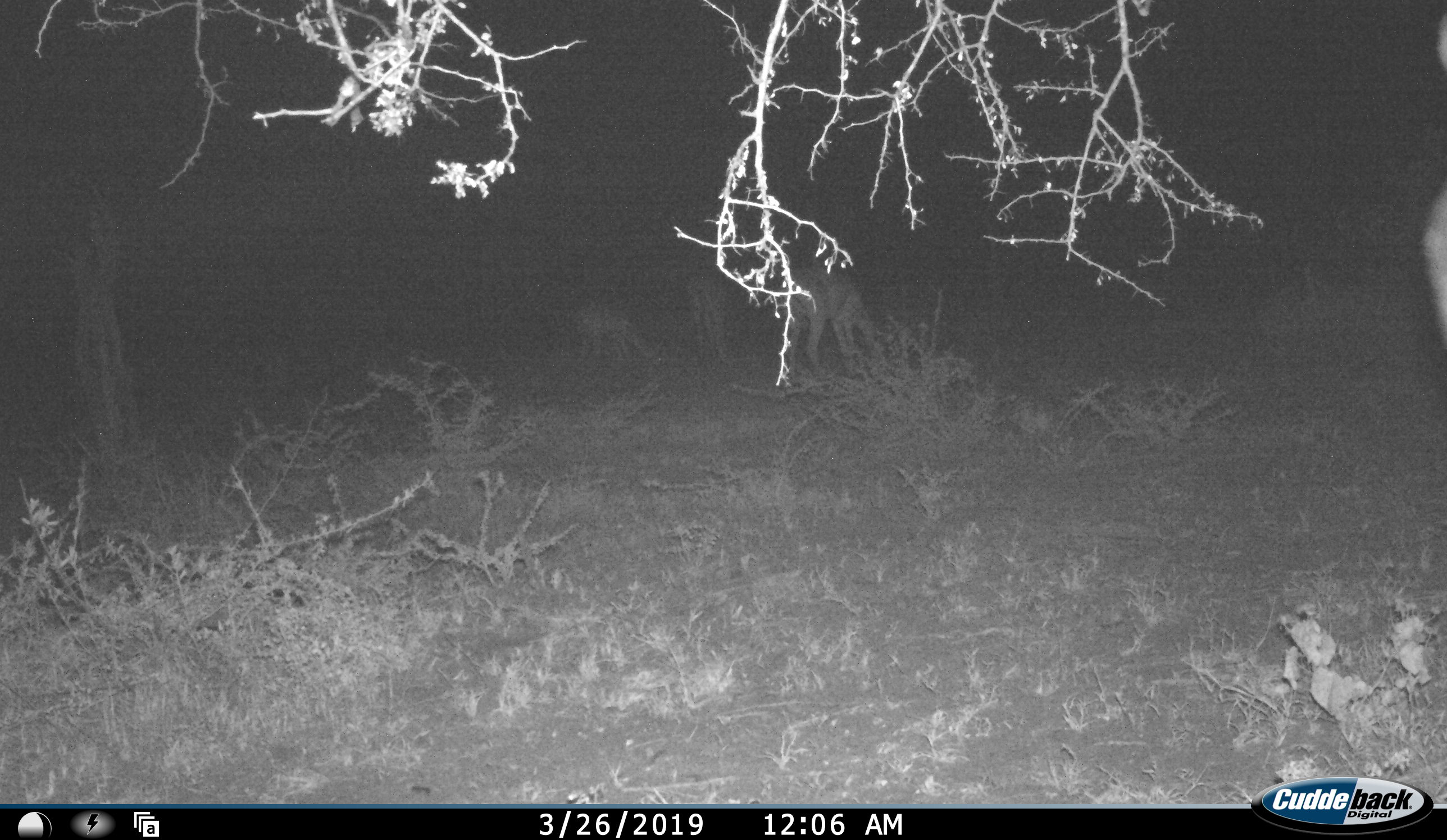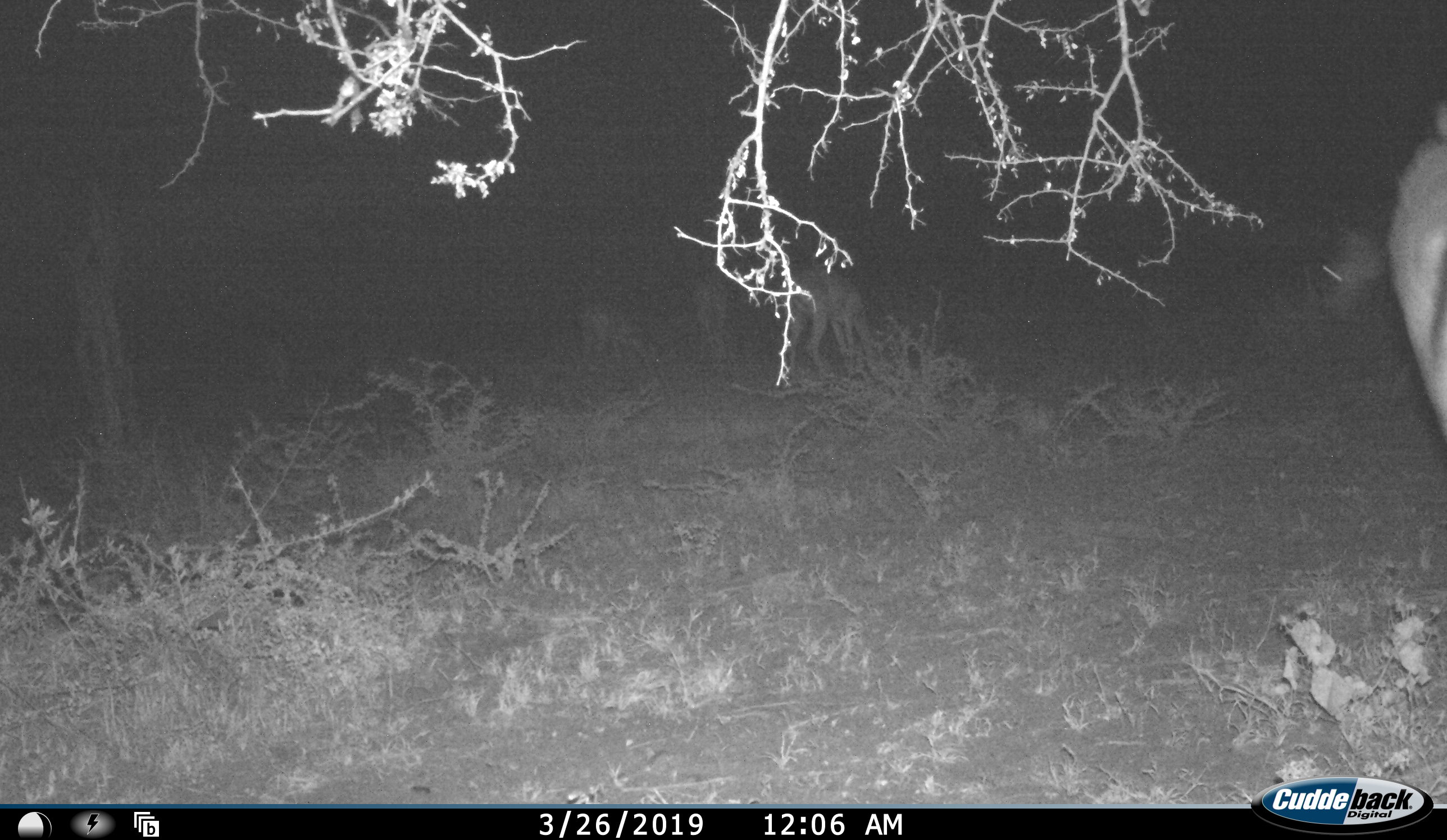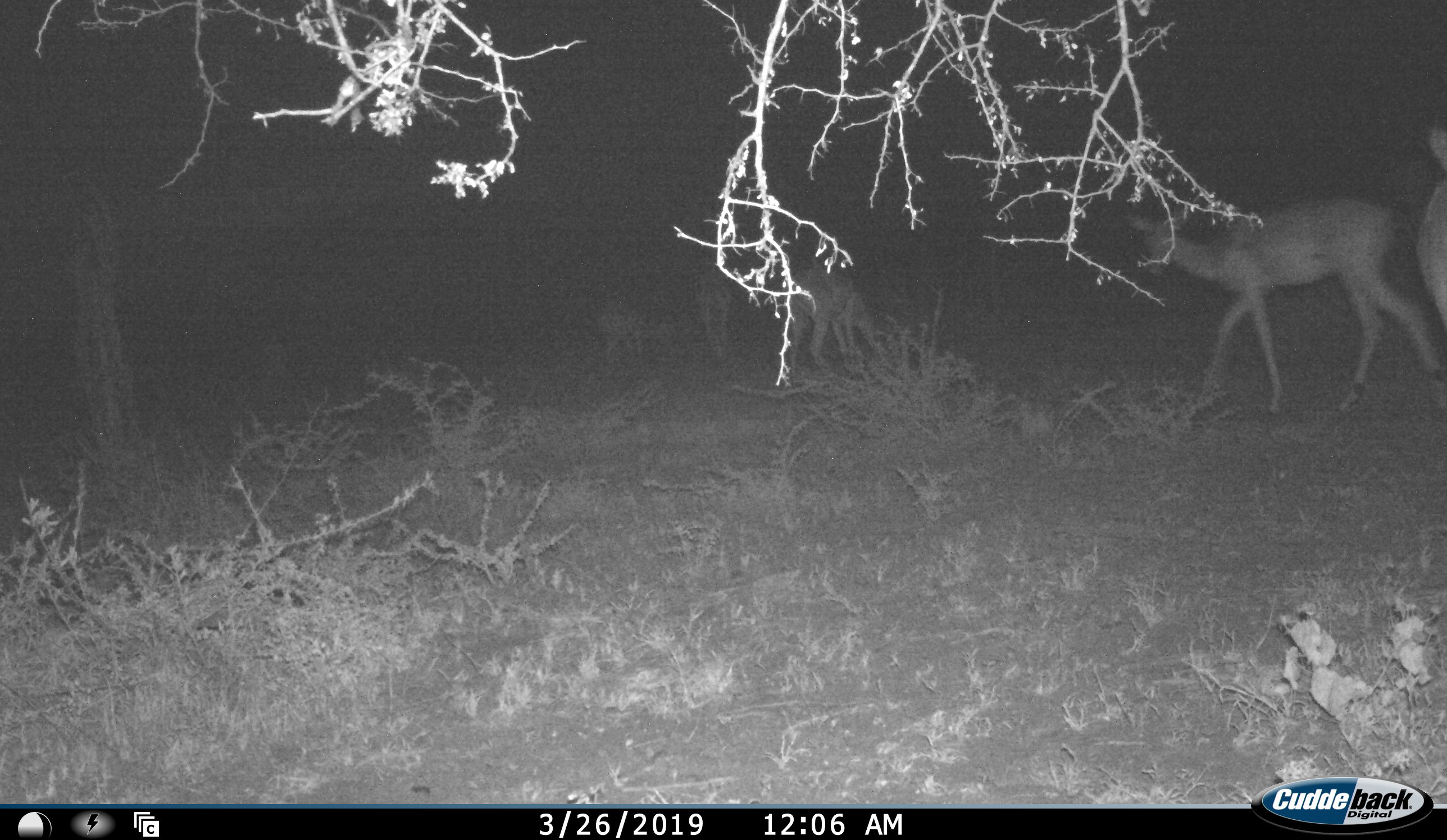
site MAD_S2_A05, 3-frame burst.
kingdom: Animalia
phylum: Chordata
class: Mammalia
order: Artiodactyla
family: Bovidae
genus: Aepyceros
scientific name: Aepyceros melampus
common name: impala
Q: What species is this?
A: Impala (Aepyceros melampus).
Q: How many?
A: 4.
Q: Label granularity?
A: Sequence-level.